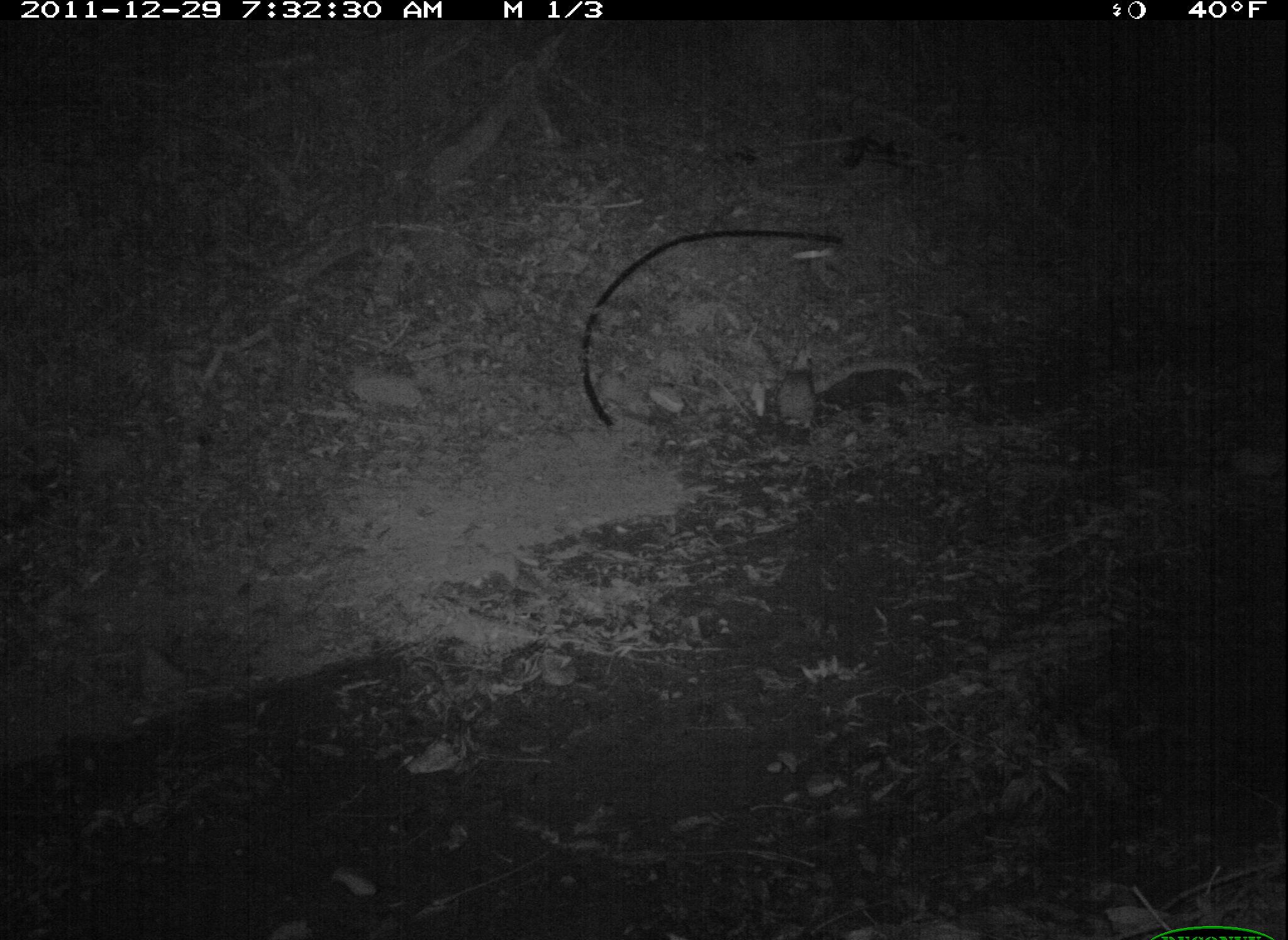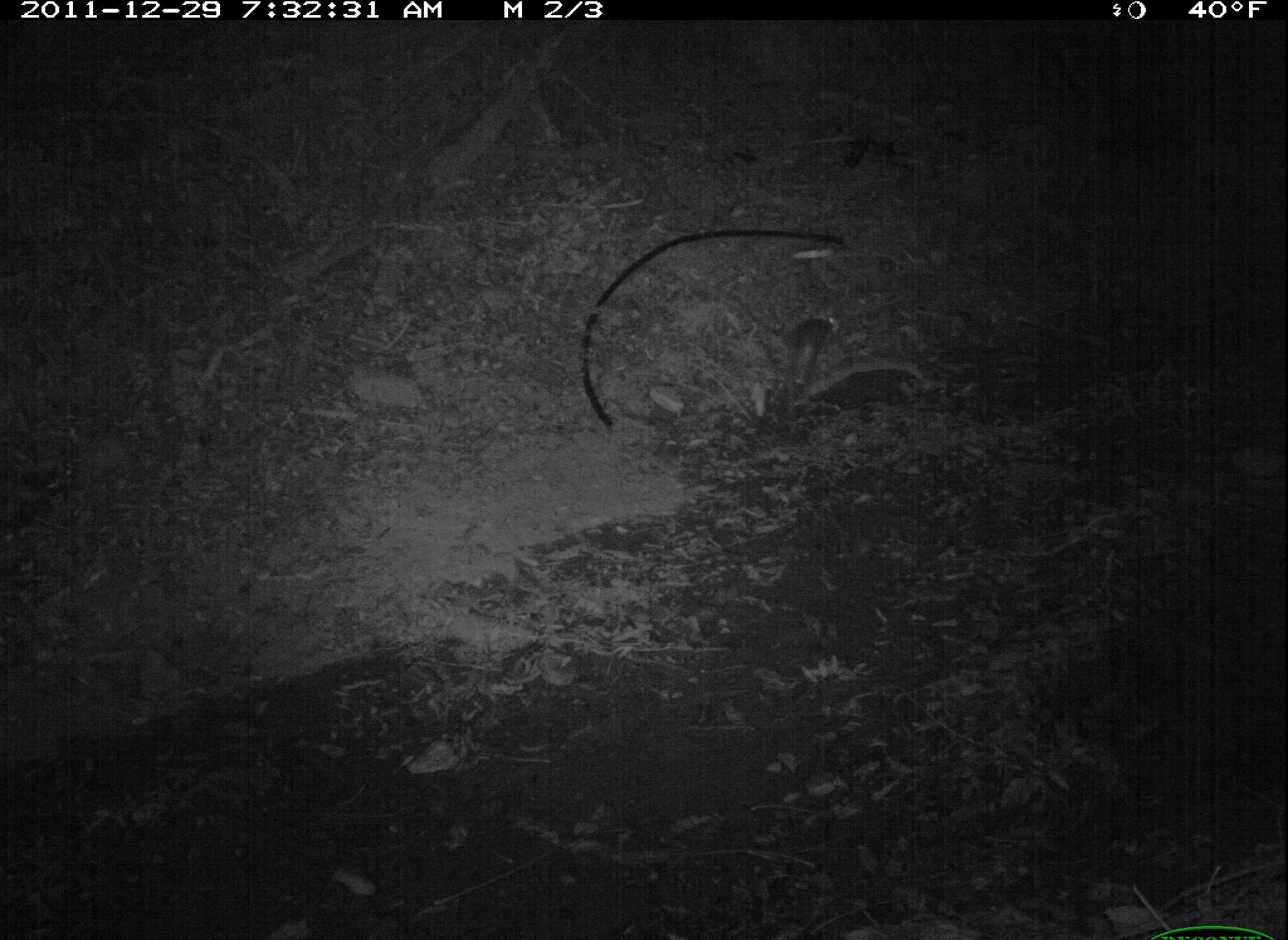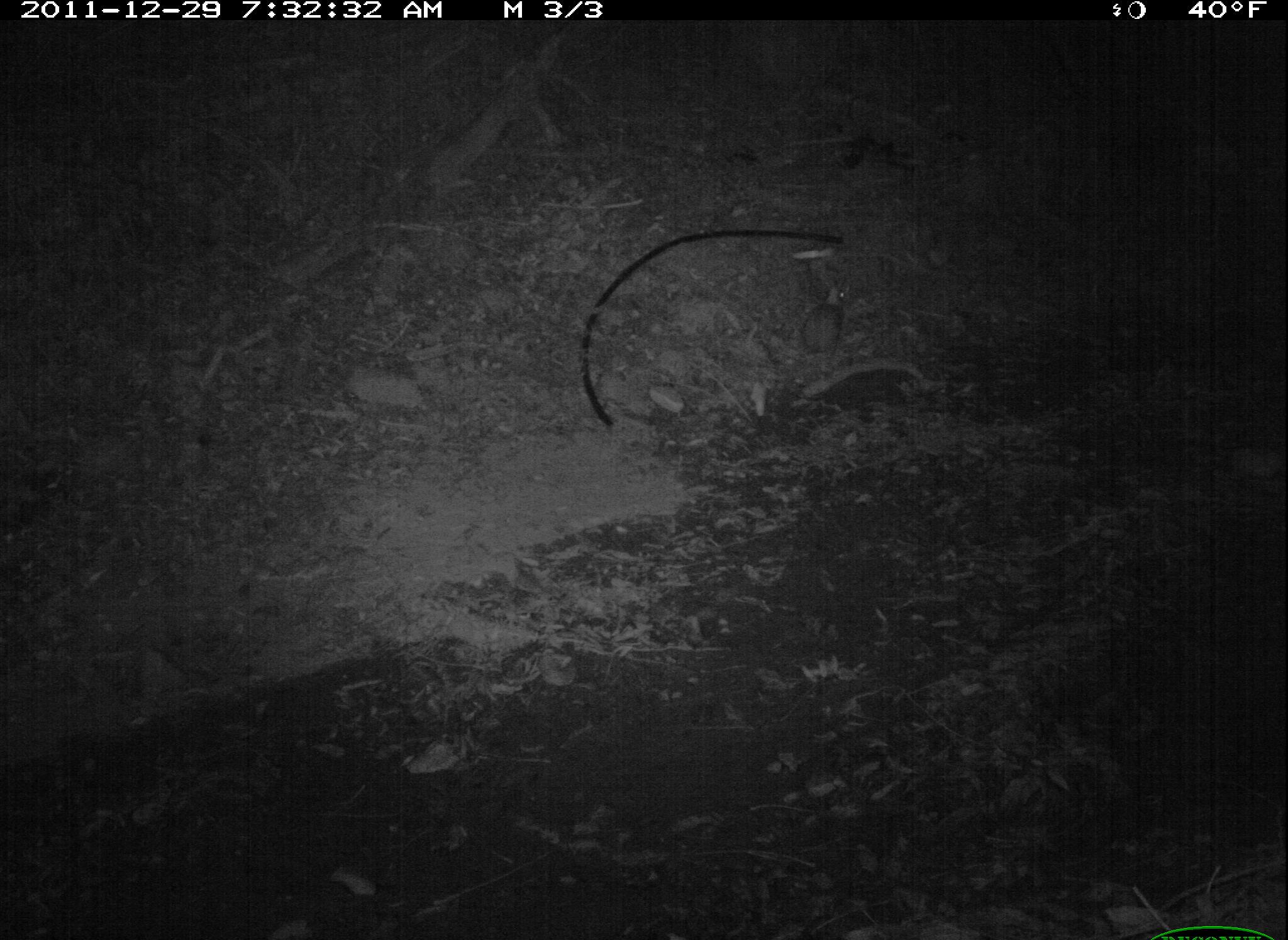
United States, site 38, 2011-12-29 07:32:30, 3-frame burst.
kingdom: Animalia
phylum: Chordata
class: Mammalia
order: Lagomorpha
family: Leporidae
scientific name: Leporidae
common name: rabbits and hares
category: rabbit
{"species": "rabbit (rabbits and hares) (Leporidae)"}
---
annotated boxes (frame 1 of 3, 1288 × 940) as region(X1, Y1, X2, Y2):
rabbit: region(757, 327, 834, 446)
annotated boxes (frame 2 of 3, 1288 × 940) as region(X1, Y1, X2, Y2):
rabbit: region(769, 305, 845, 406)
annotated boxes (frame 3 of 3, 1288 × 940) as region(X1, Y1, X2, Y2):
rabbit: region(794, 271, 871, 366)